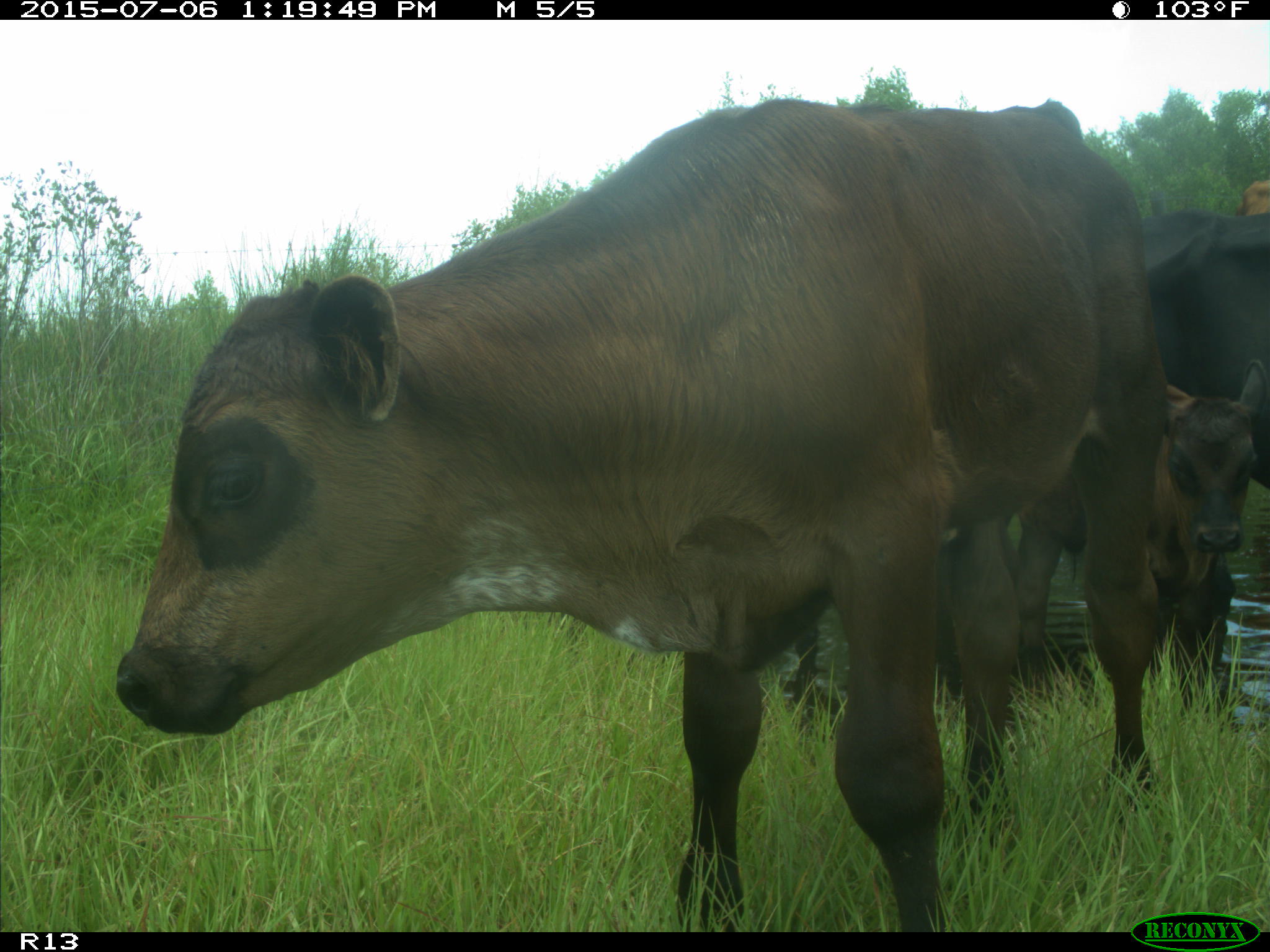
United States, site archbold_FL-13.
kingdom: Animalia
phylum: Chordata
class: Mammalia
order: Artiodactyla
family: Bovidae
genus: Bos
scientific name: Bos taurus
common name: domestic cow